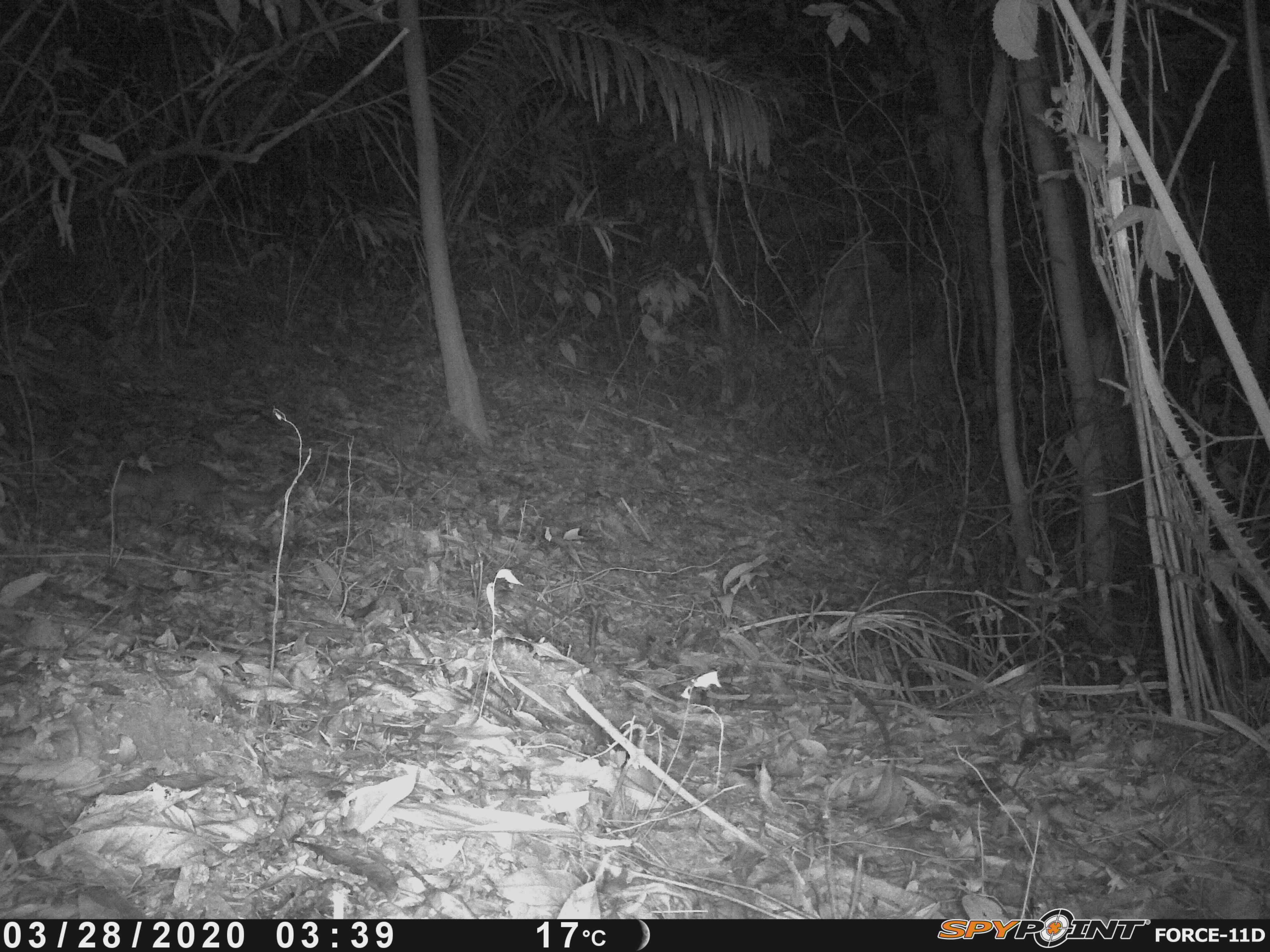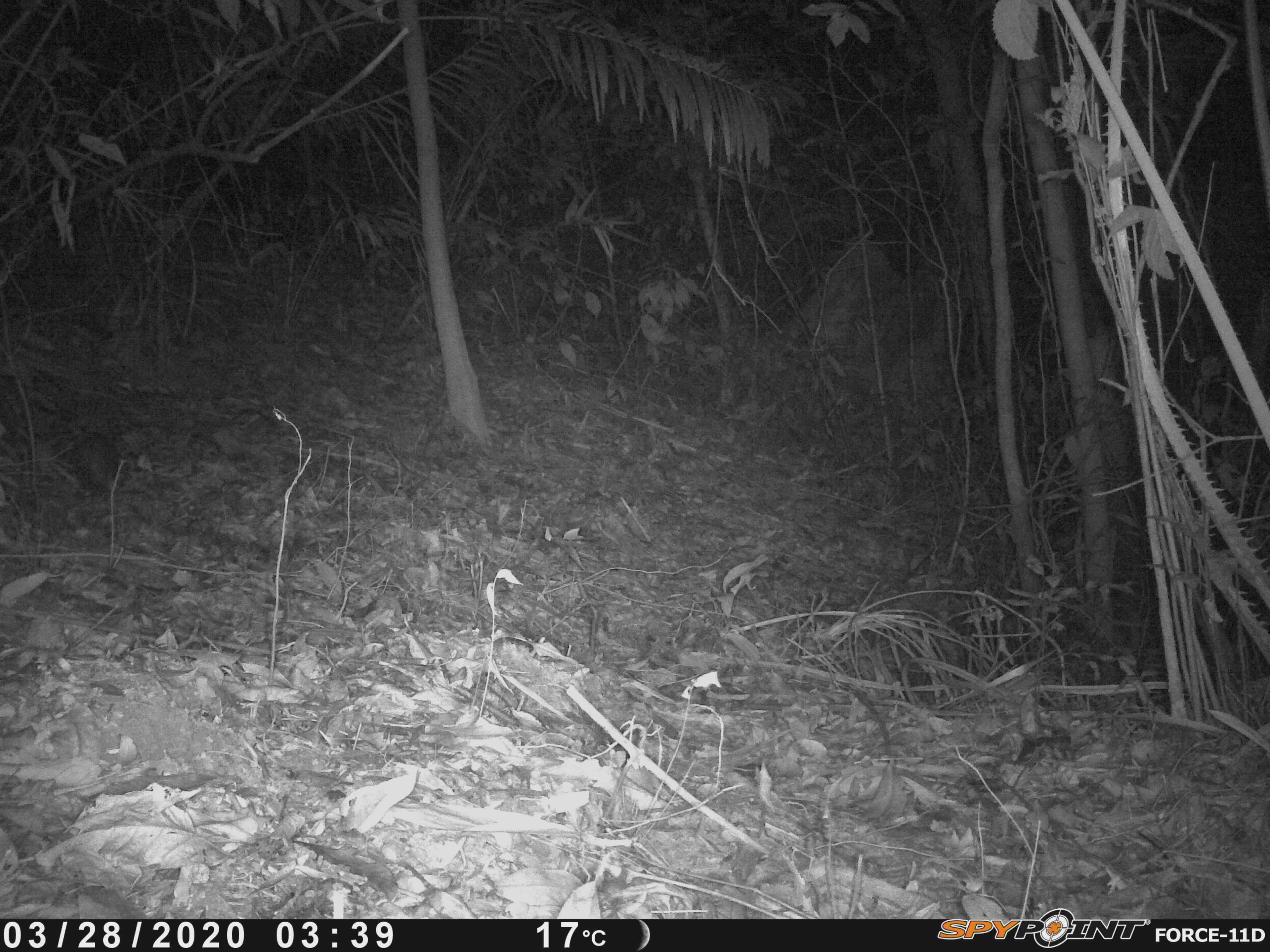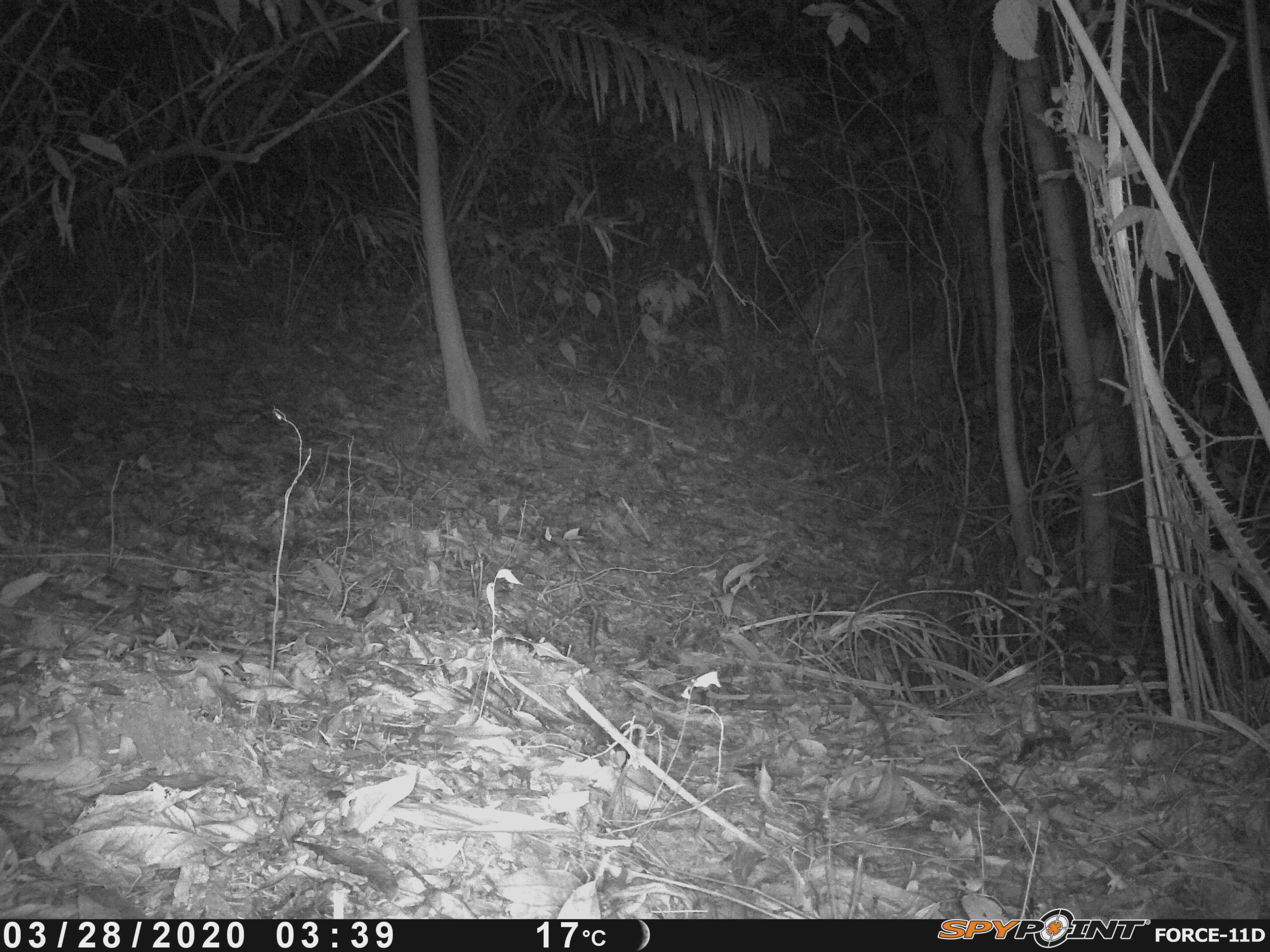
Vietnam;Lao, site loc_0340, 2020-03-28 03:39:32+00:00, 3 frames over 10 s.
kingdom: Animalia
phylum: Chordata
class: Mammalia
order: Carnivora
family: Mustelidae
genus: Melogale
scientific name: Melogale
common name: ferret badger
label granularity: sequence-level